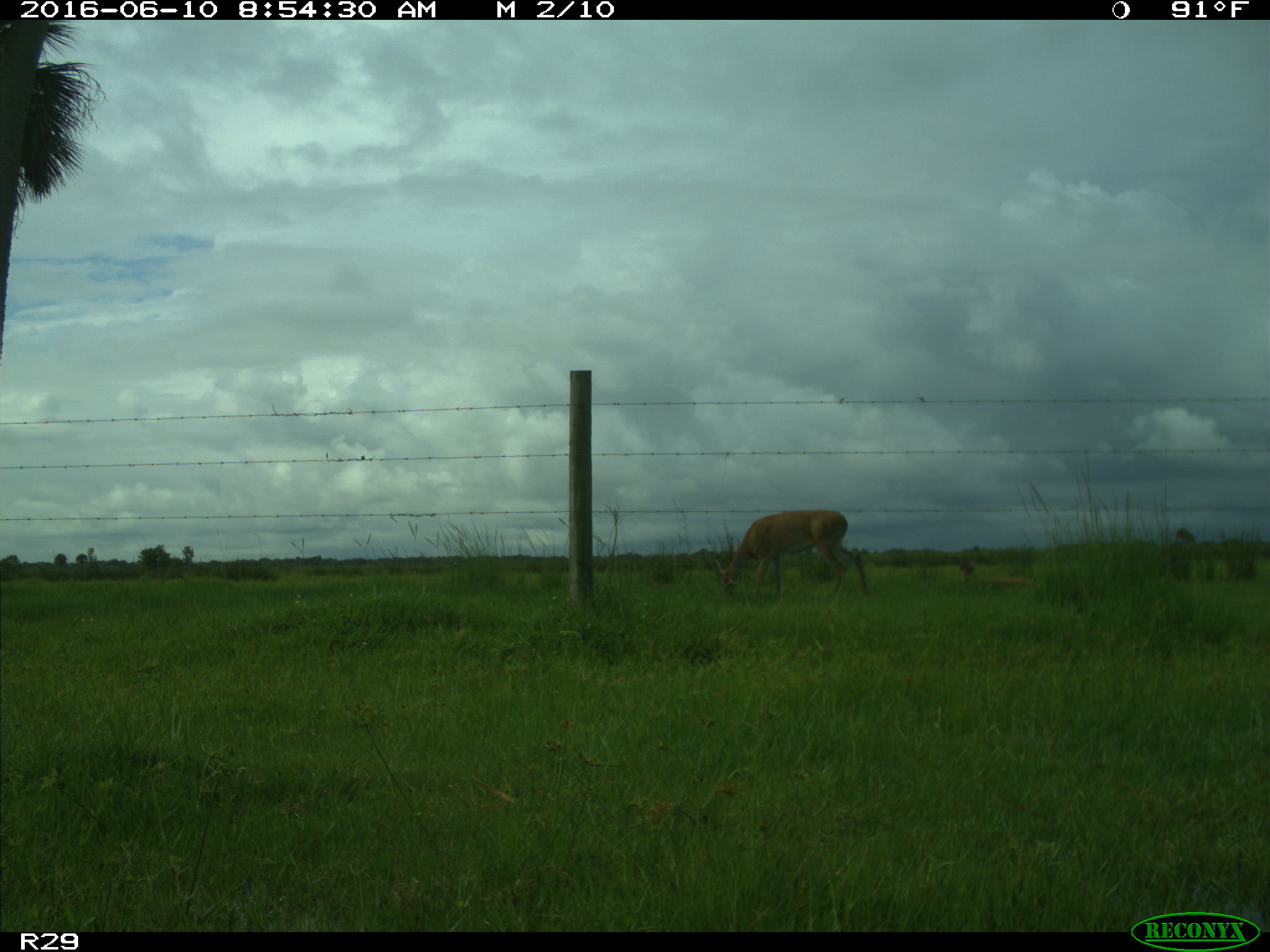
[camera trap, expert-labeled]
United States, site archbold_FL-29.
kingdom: Animalia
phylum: Chordata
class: Mammalia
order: Artiodactyla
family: Cervidae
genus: Odocoileus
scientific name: Odocoileus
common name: deer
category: unidentified deer